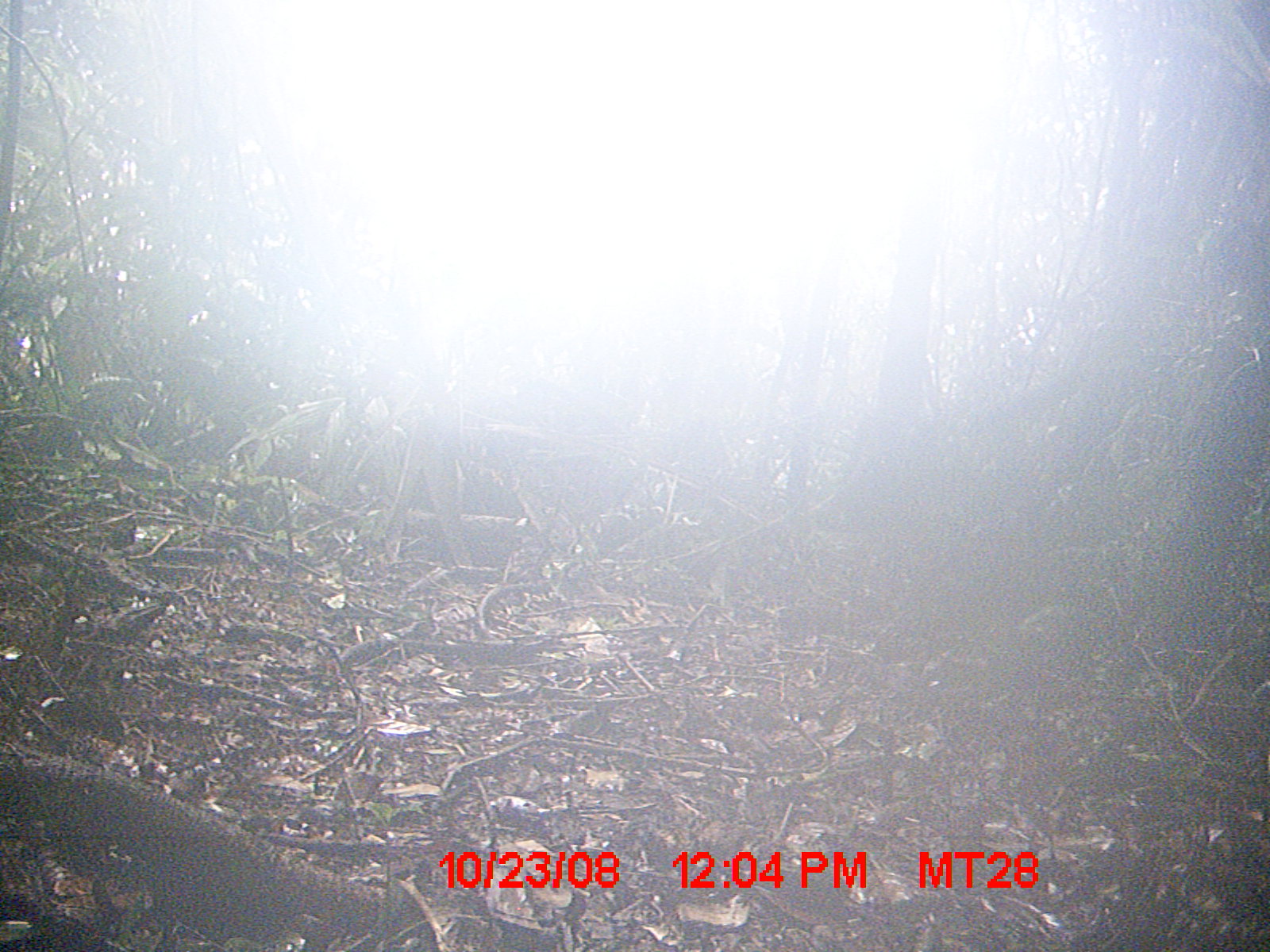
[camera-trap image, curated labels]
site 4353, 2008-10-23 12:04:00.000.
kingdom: Animalia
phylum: Chordata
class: Aves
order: Cuculiformes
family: Cuculidae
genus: Coua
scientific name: Coua serriana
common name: red-breasted coua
Coua serriana (red-breasted coua), count 3.